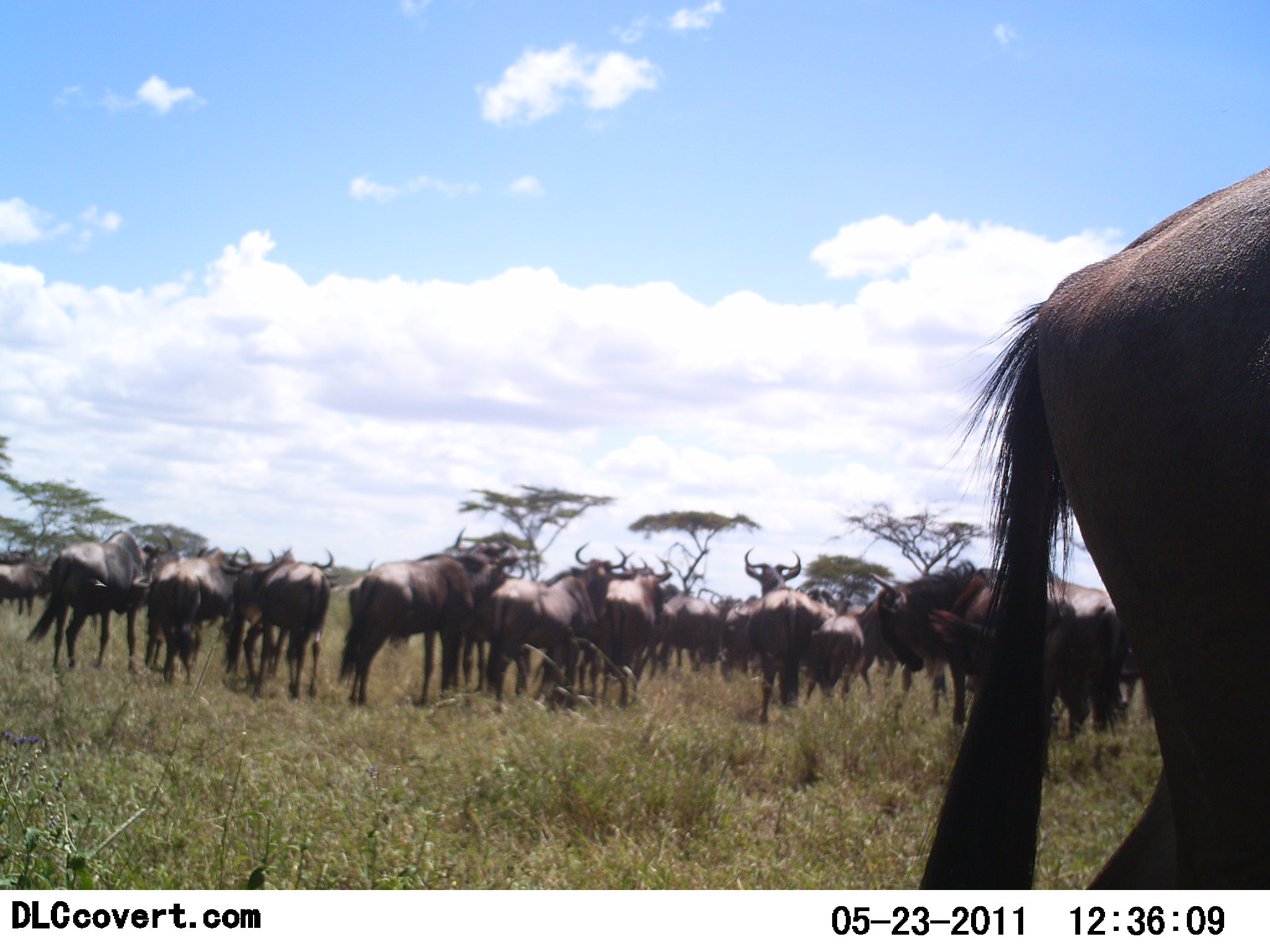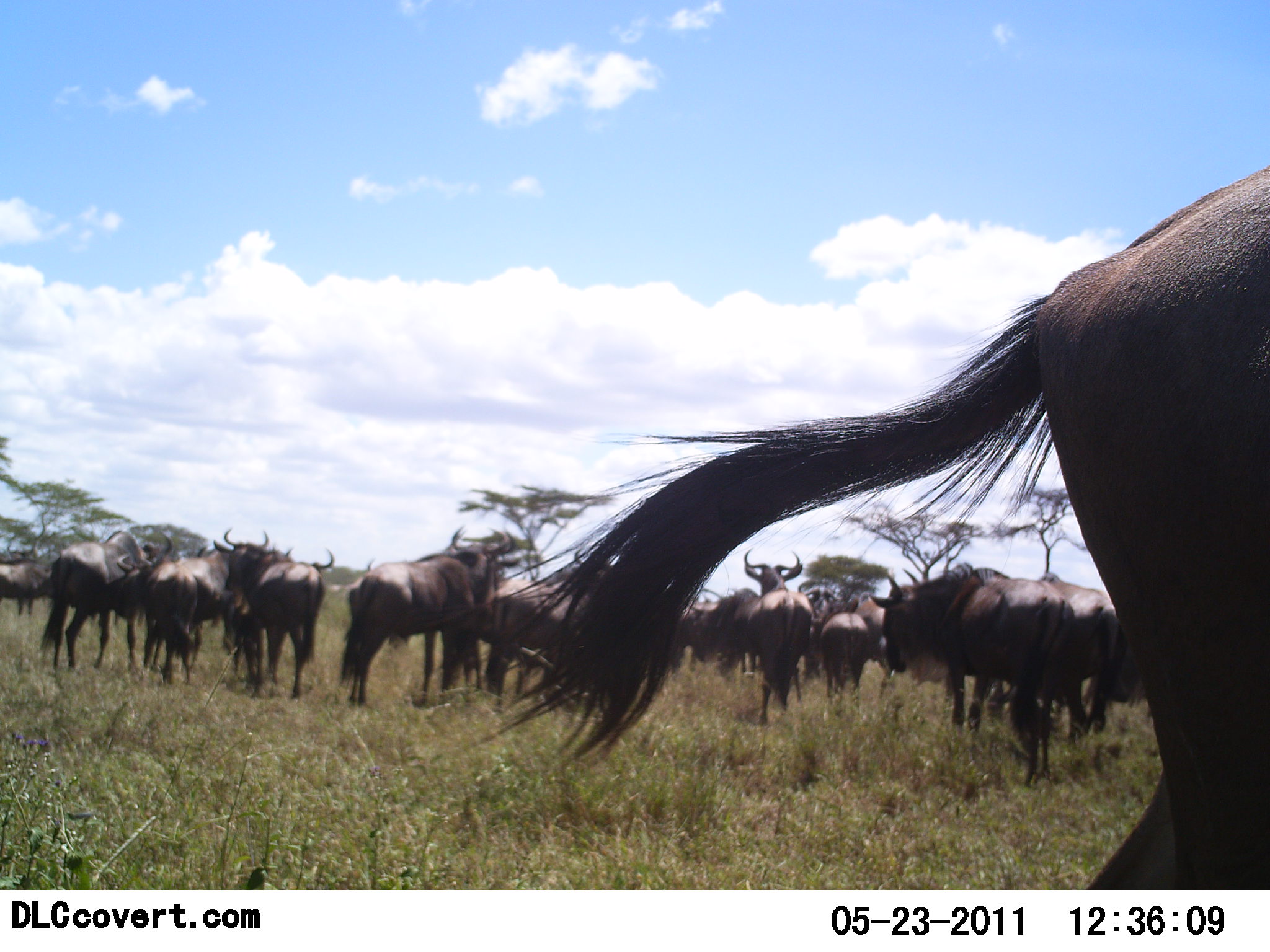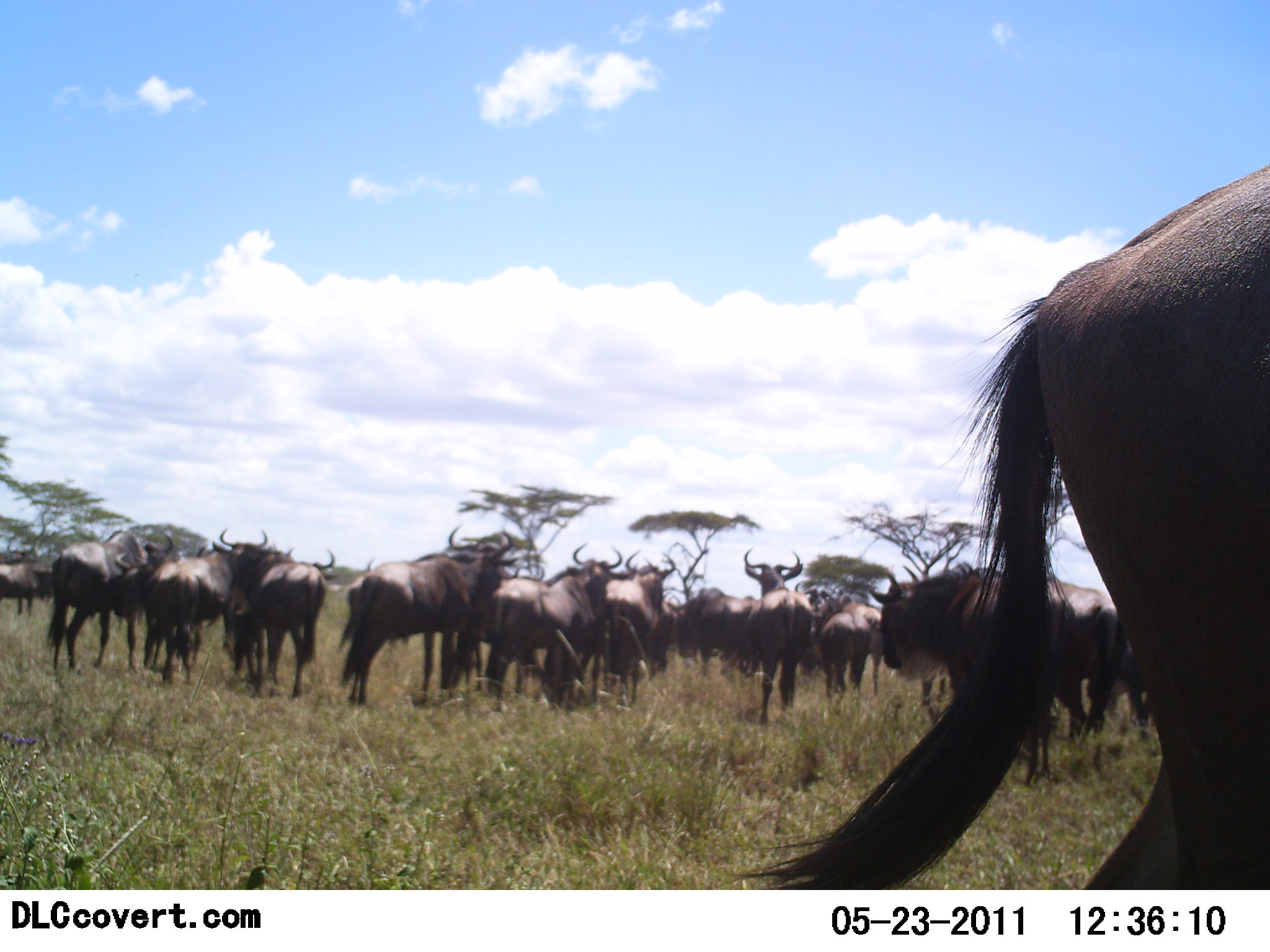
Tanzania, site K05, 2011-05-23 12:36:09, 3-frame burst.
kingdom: Animalia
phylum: Chordata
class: Mammalia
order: Artiodactyla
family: Bovidae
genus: Connochaetes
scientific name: Connochaetes taurinus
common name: blue wildebeest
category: wildebeest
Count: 11-50.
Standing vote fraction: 100%.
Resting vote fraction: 18%.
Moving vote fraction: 27%.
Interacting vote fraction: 9%.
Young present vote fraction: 0%.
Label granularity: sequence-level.